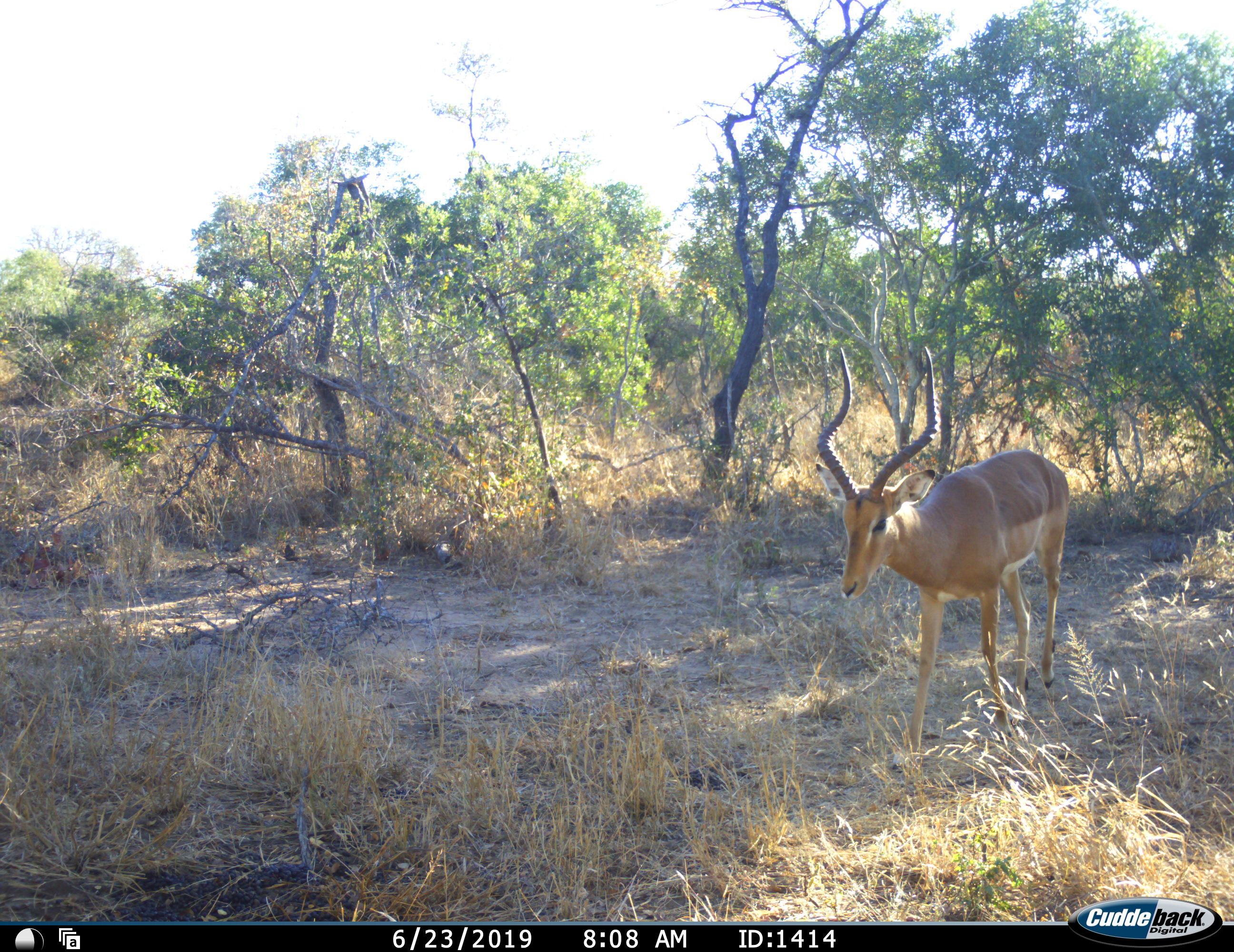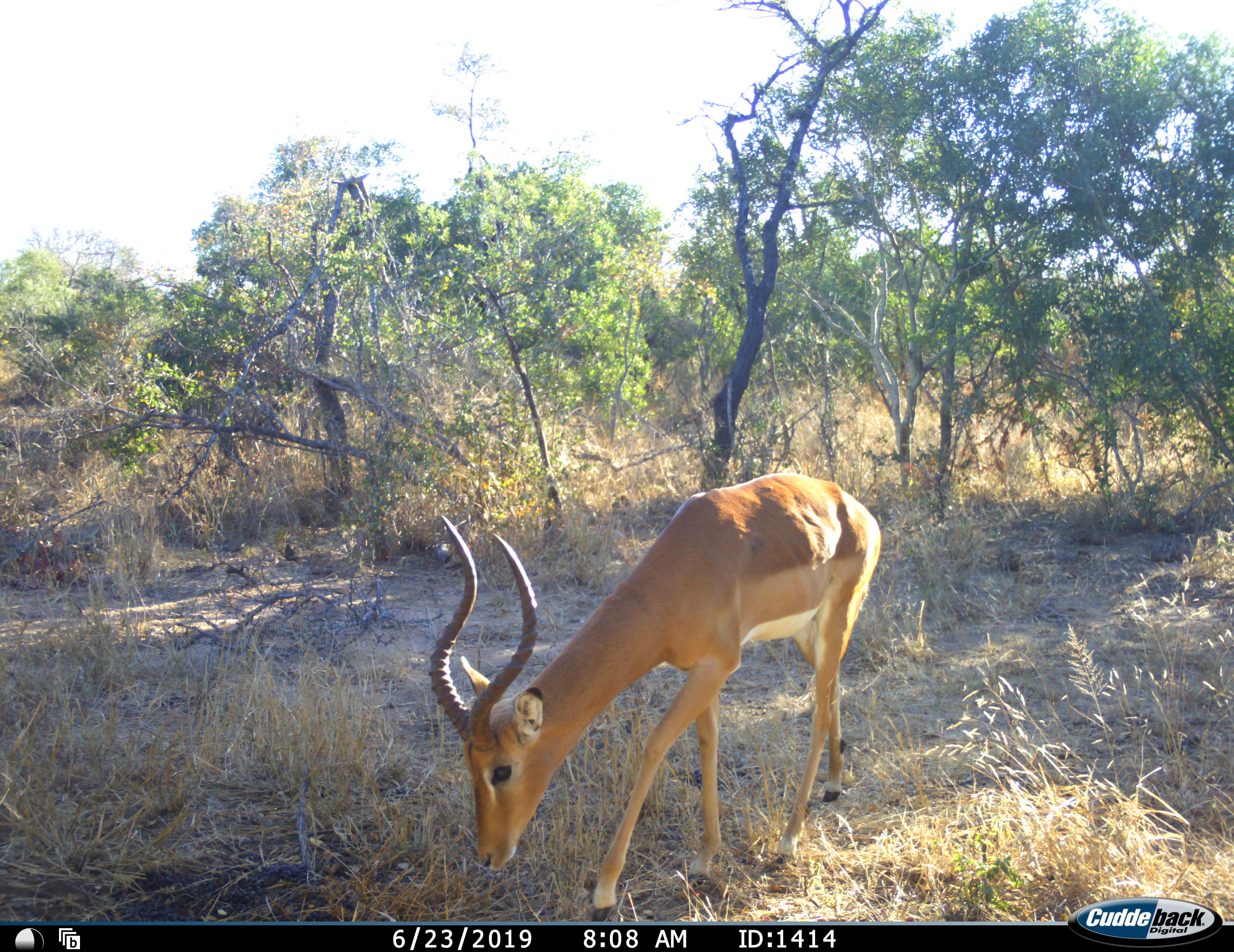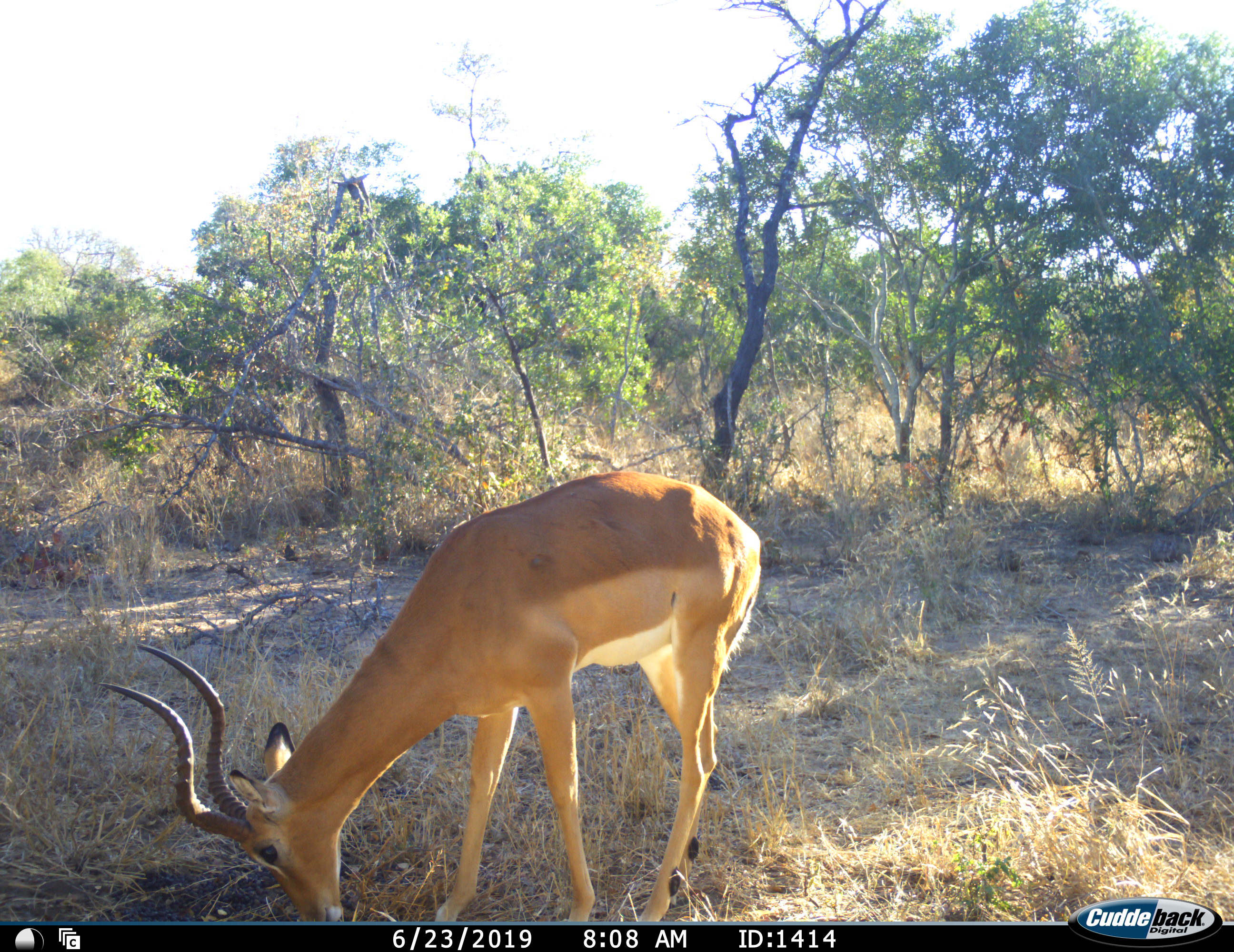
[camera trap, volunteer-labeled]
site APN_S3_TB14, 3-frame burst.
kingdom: Animalia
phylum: Chordata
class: Mammalia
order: Artiodactyla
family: Bovidae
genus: Aepyceros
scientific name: Aepyceros melampus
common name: impala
Impala (Aepyceros melampus), count 1. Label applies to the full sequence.